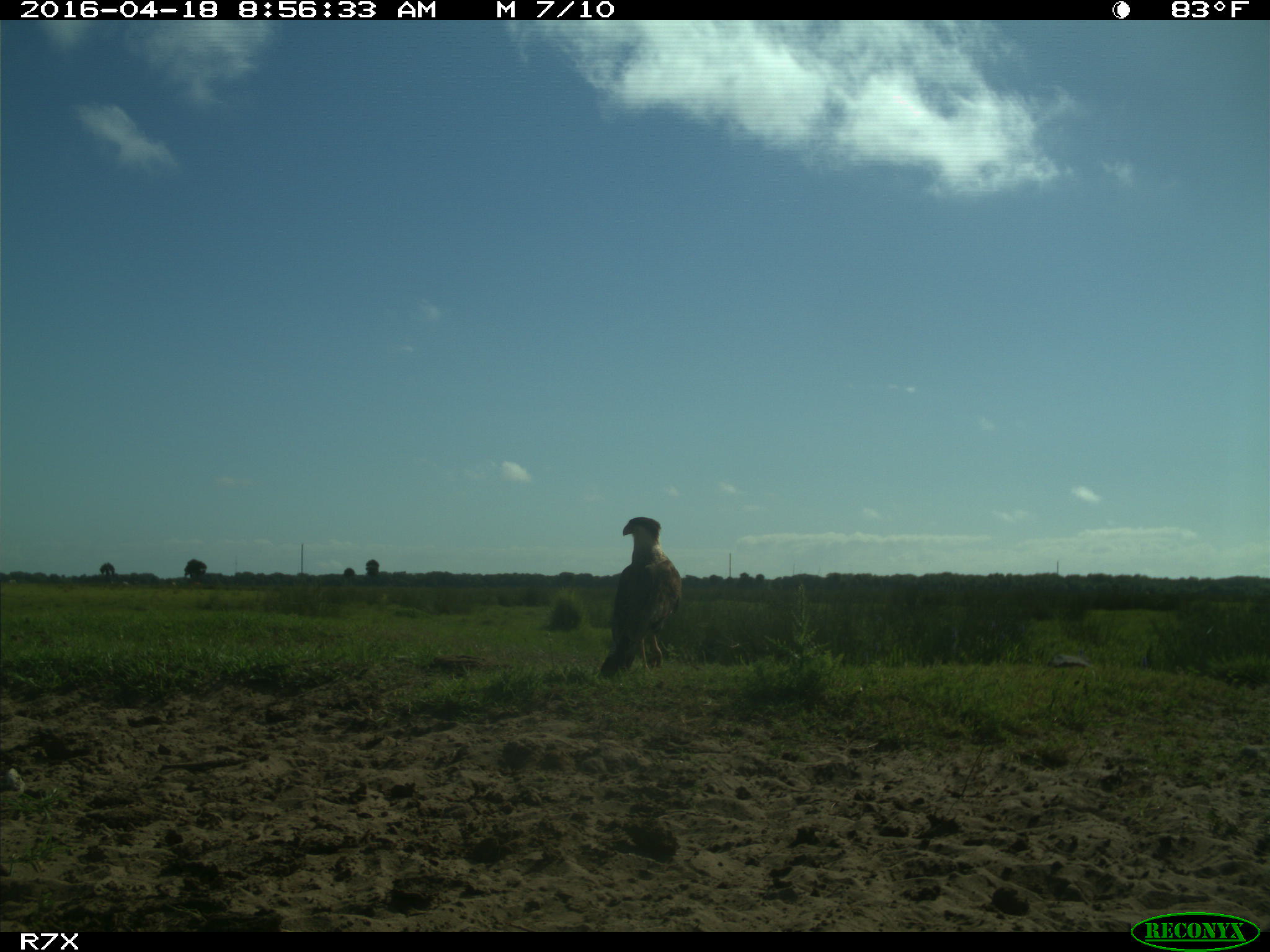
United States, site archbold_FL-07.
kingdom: Animalia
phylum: Chordata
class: Aves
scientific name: Aves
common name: birds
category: unidentified bird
Unidentified bird (birds) (Aves).